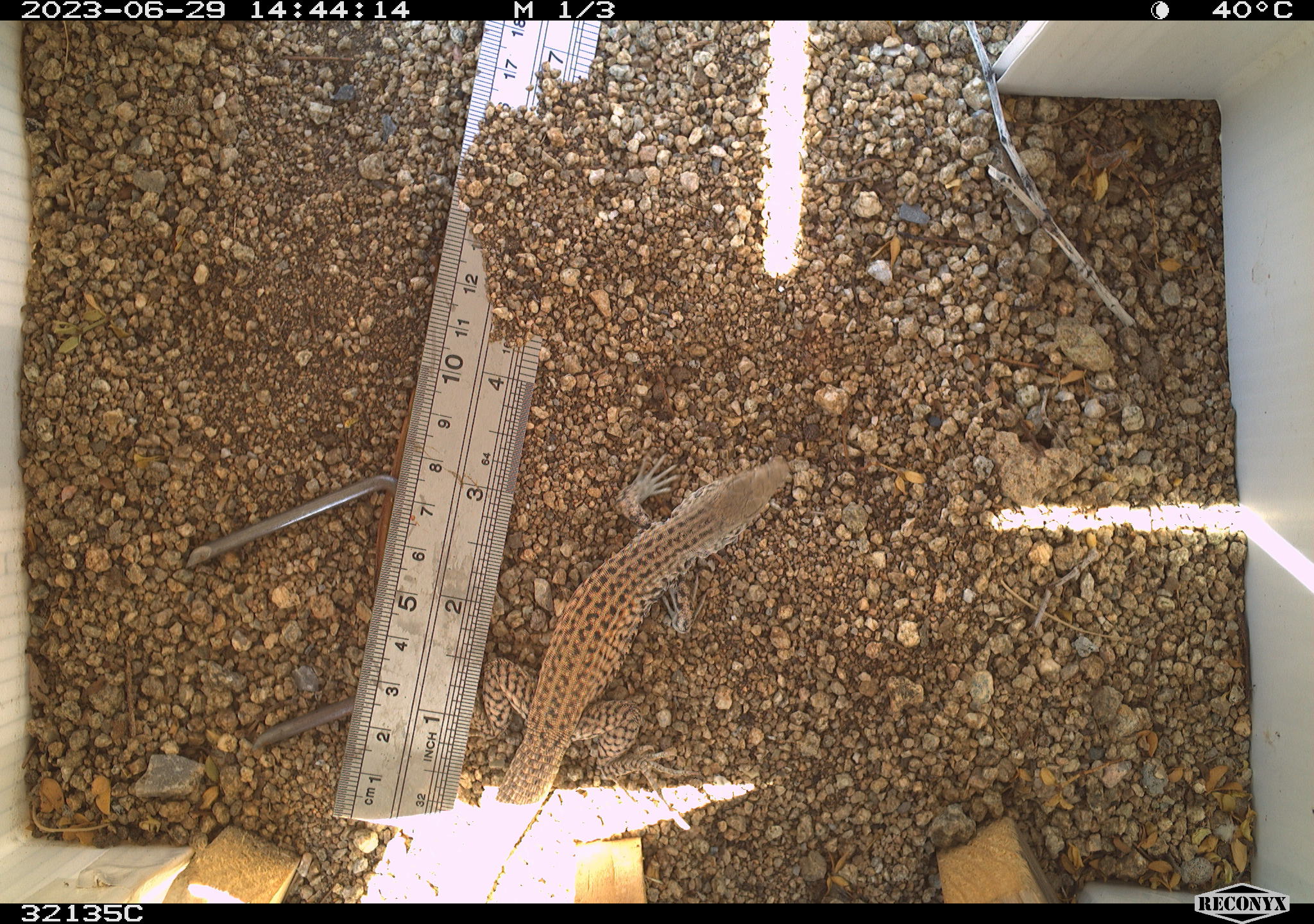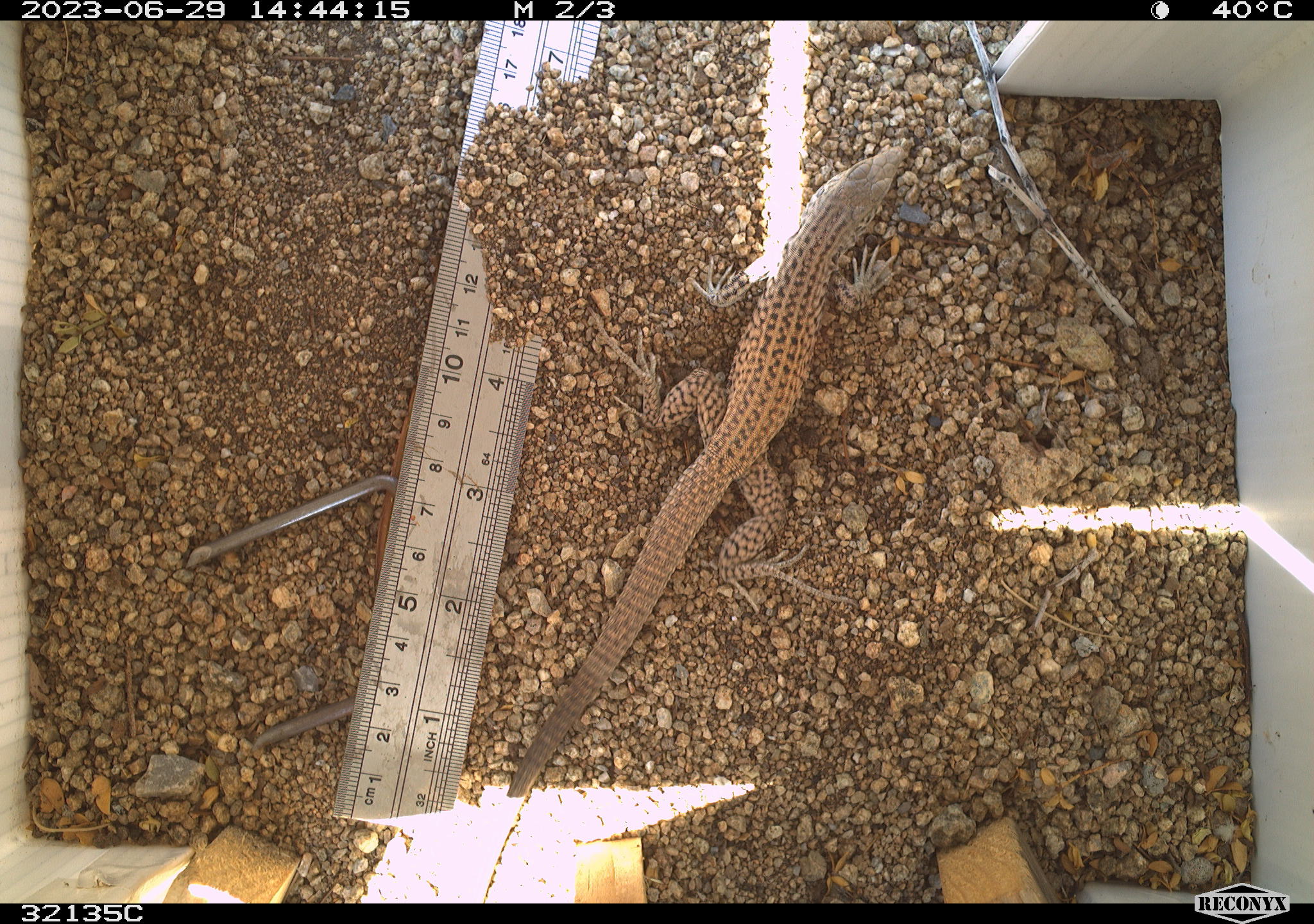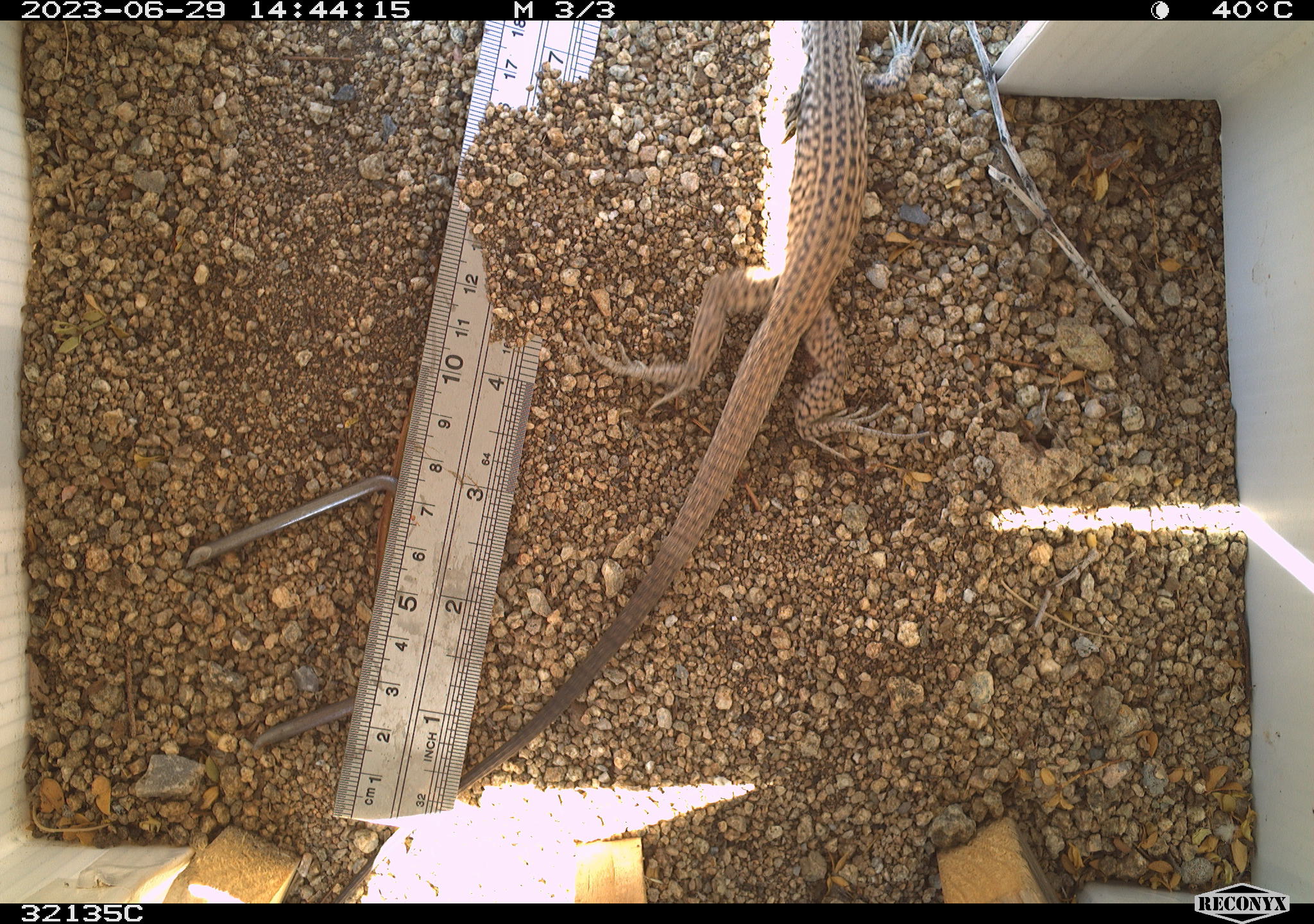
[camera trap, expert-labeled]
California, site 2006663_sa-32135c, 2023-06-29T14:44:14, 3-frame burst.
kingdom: Animalia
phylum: Chordata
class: Reptilia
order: Squamata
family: Teiidae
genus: Aspidoscelis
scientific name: Aspidoscelis tigris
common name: western whiptail